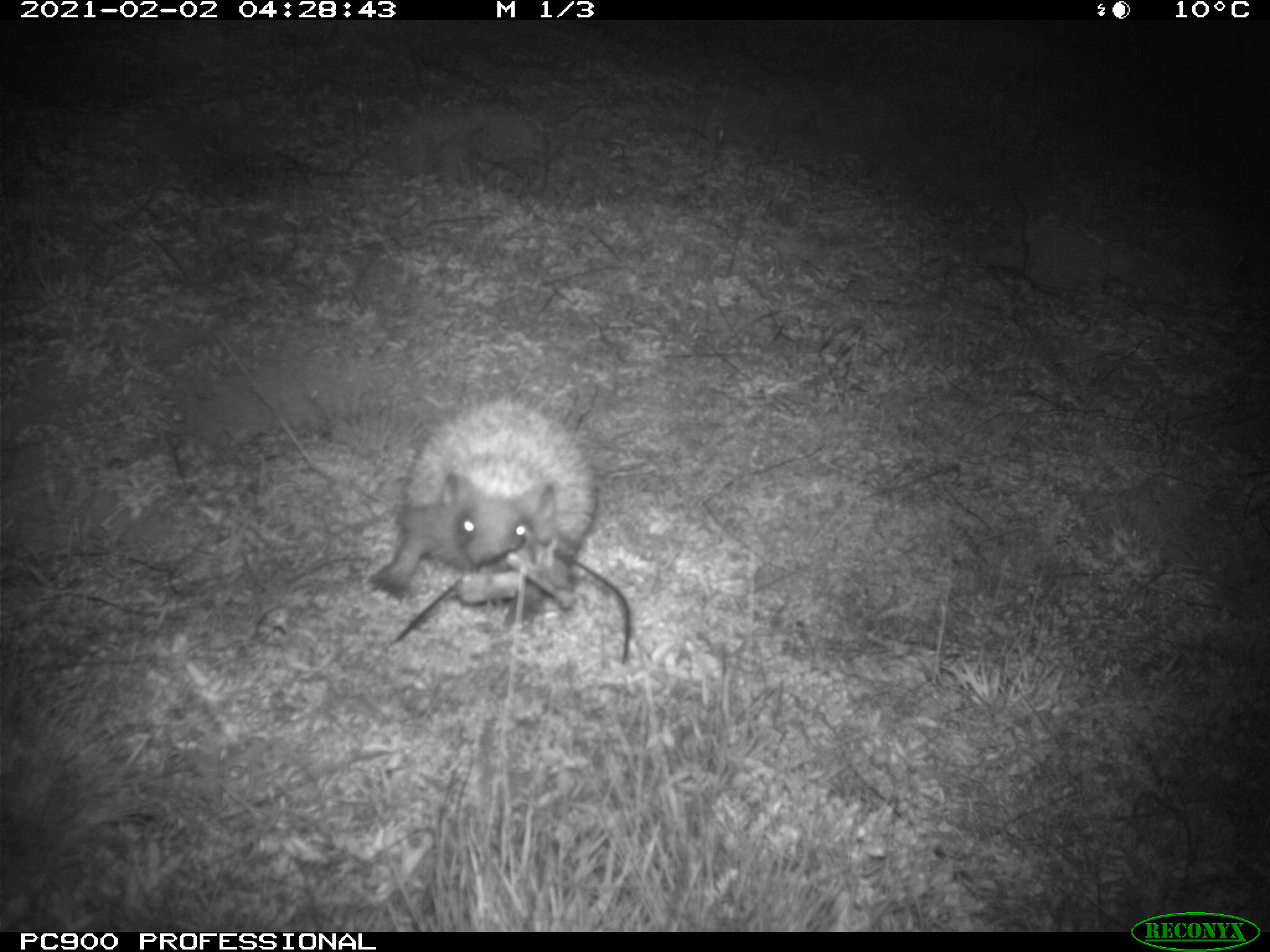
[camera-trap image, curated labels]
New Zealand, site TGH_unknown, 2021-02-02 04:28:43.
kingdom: Animalia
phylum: Chordata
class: Mammalia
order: Eulipotyphla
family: Erinaceidae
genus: Erinaceus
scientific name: Erinaceus europaeus europaeus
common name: european hedgehog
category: hedgehog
Hedgehog (european hedgehog) (Erinaceus europaeus europaeus).